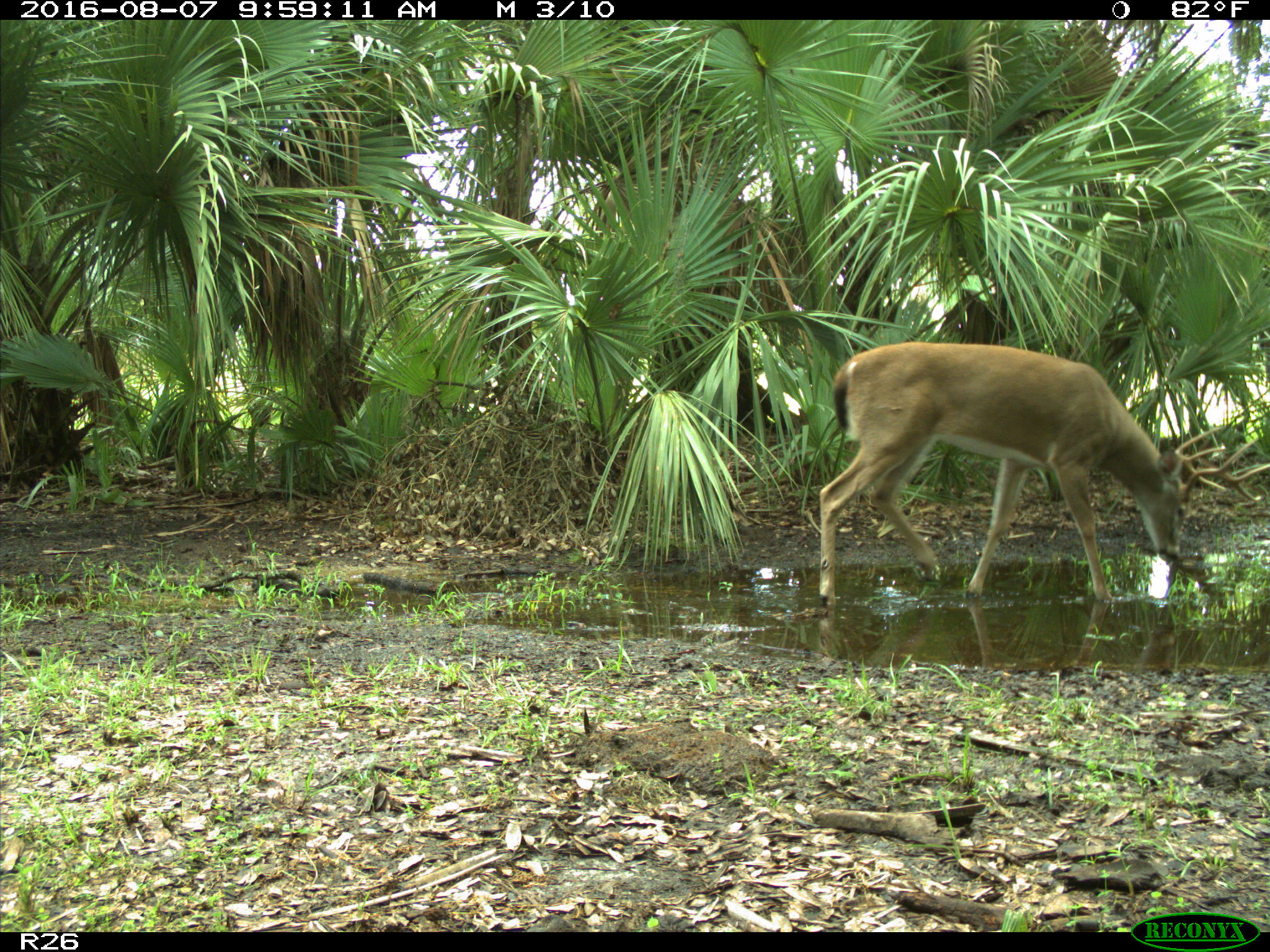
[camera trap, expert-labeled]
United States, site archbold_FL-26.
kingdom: Animalia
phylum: Chordata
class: Mammalia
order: Artiodactyla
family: Cervidae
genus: Odocoileus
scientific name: Odocoileus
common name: deer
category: unidentified deer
Unidentified deer (deer) (Odocoileus).